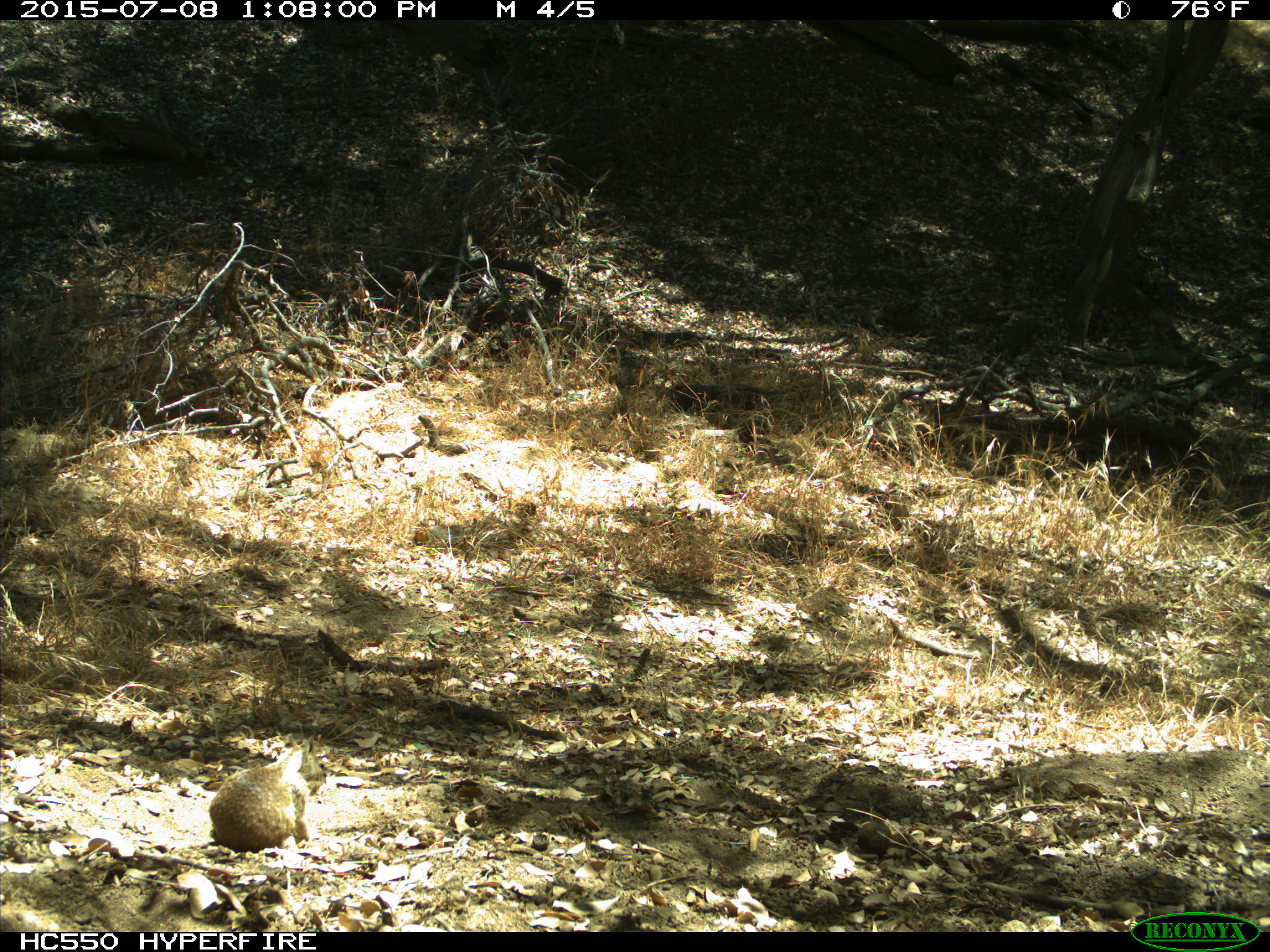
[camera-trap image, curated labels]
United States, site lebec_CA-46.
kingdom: Animalia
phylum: Chordata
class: Mammalia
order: Rodentia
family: Sciuridae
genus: Otospermophilus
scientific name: Otospermophilus beecheyi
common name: california ground squirrel